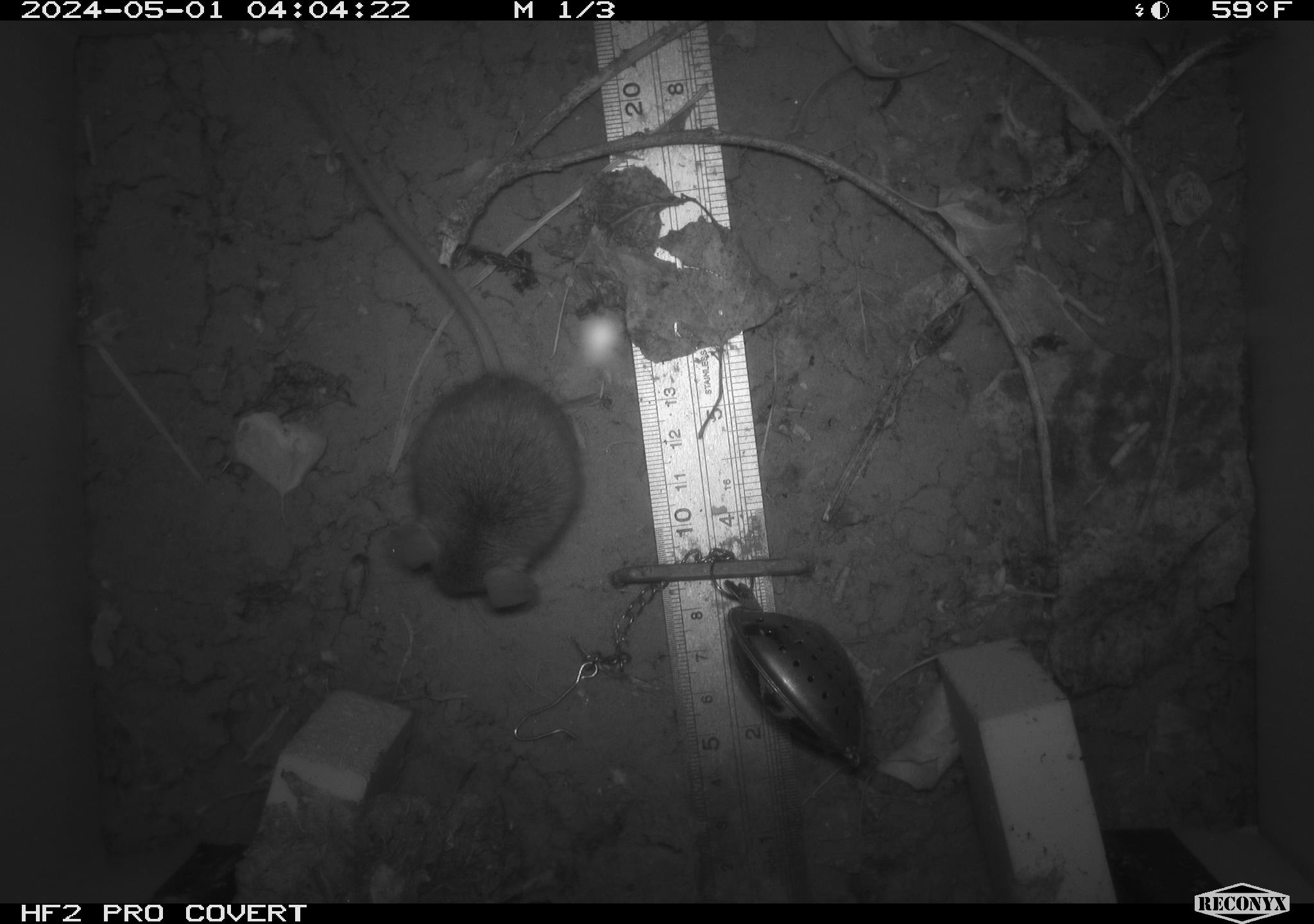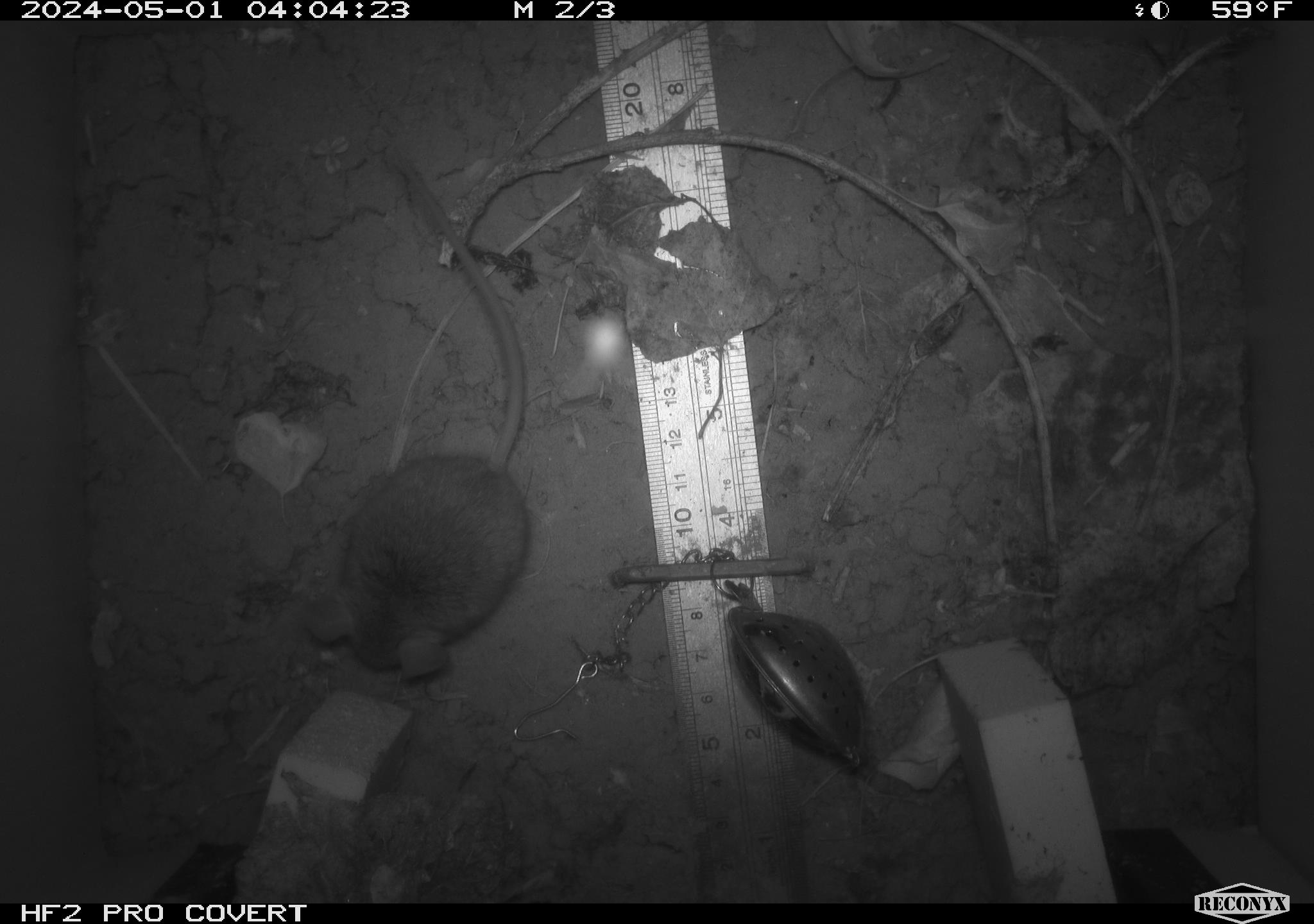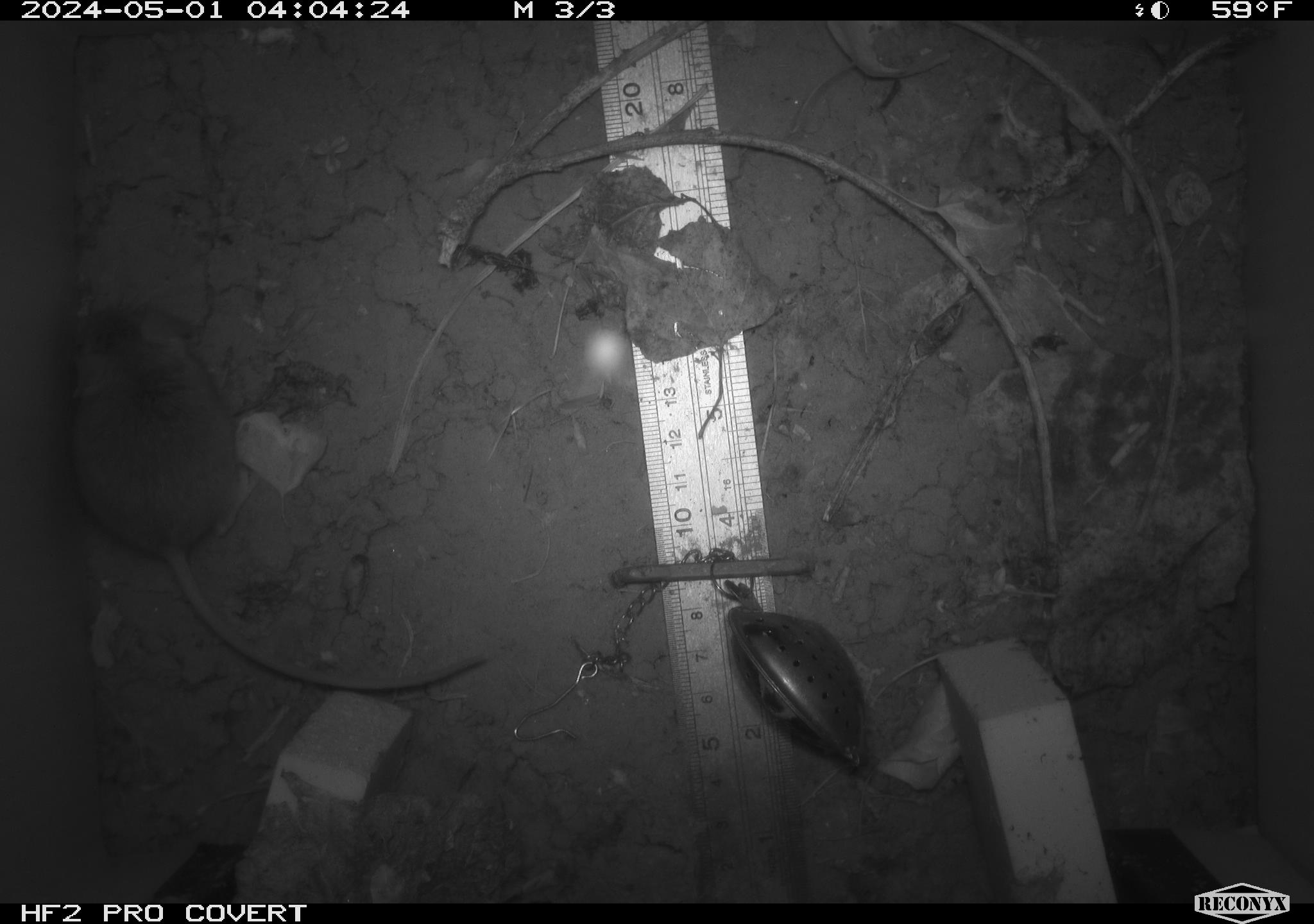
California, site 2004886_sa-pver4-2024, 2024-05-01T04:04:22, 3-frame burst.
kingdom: Animalia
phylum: Chordata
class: Mammalia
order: Rodentia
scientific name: Rodentia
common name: mouse species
Mouse species (Rodentia).